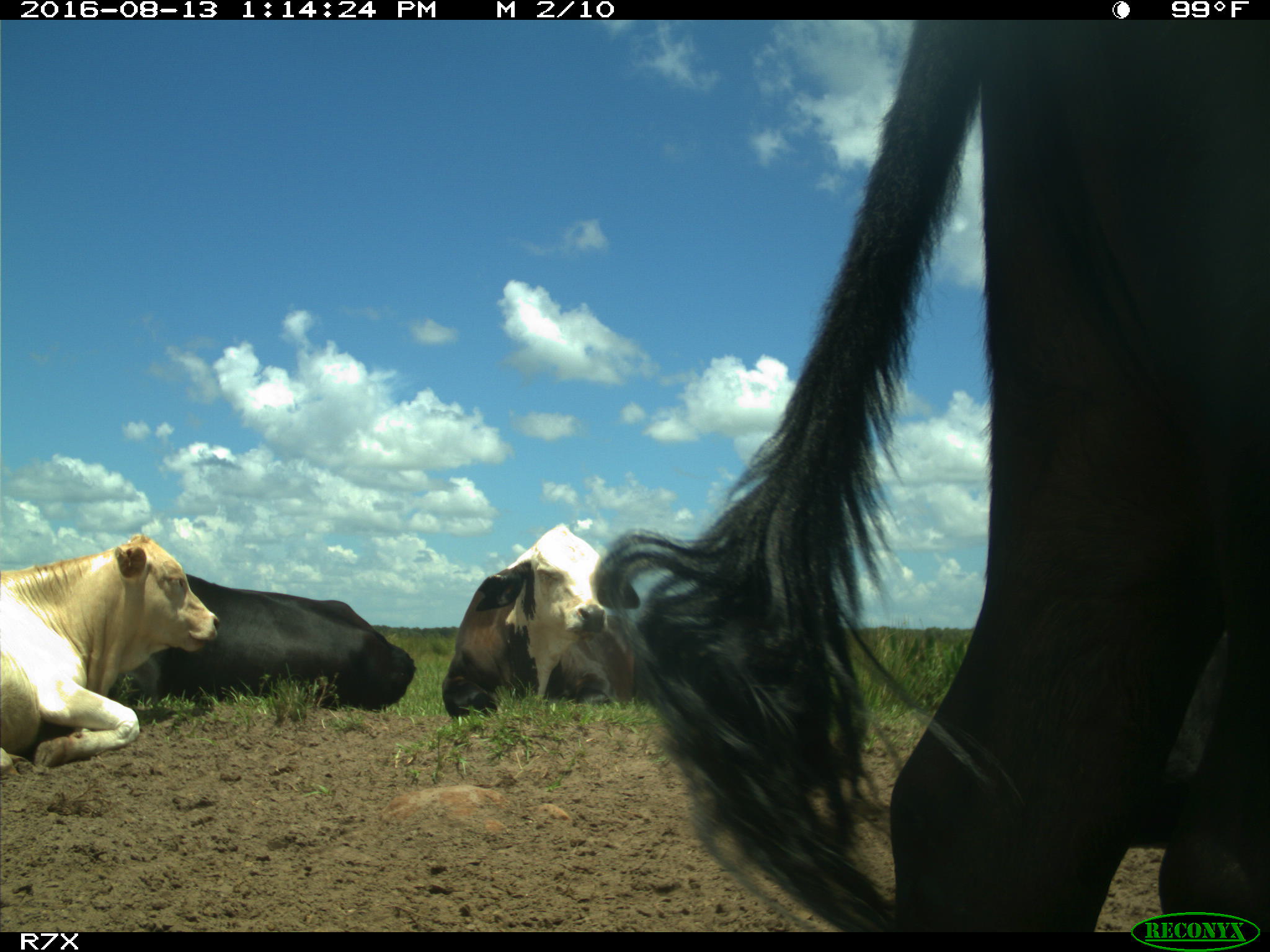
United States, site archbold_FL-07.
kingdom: Animalia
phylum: Chordata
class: Mammalia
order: Artiodactyla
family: Bovidae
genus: Bos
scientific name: Bos taurus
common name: domestic cow